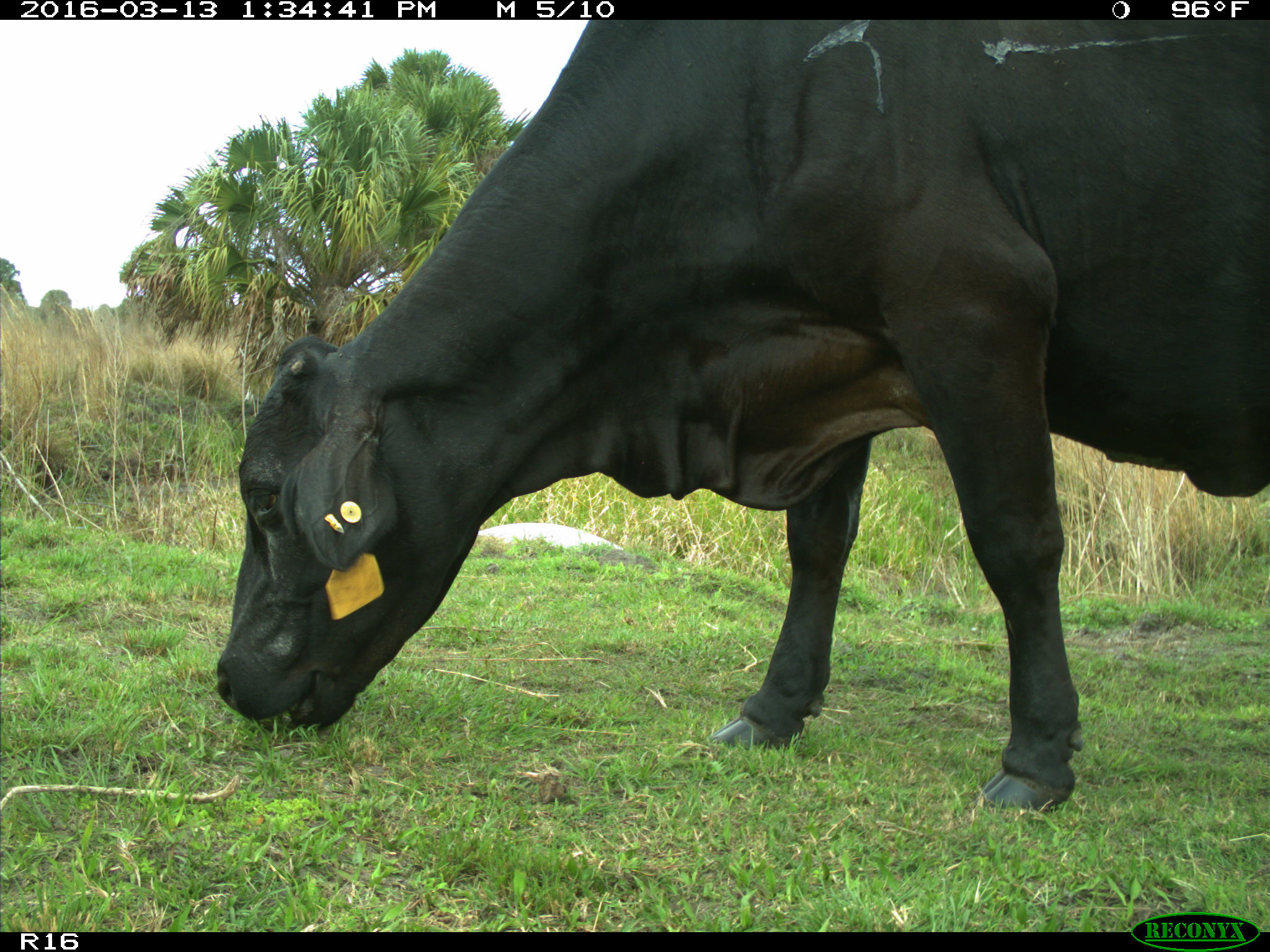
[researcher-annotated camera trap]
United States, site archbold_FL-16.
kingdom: Animalia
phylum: Chordata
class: Mammalia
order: Artiodactyla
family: Bovidae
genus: Bos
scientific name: Bos taurus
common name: domestic cow